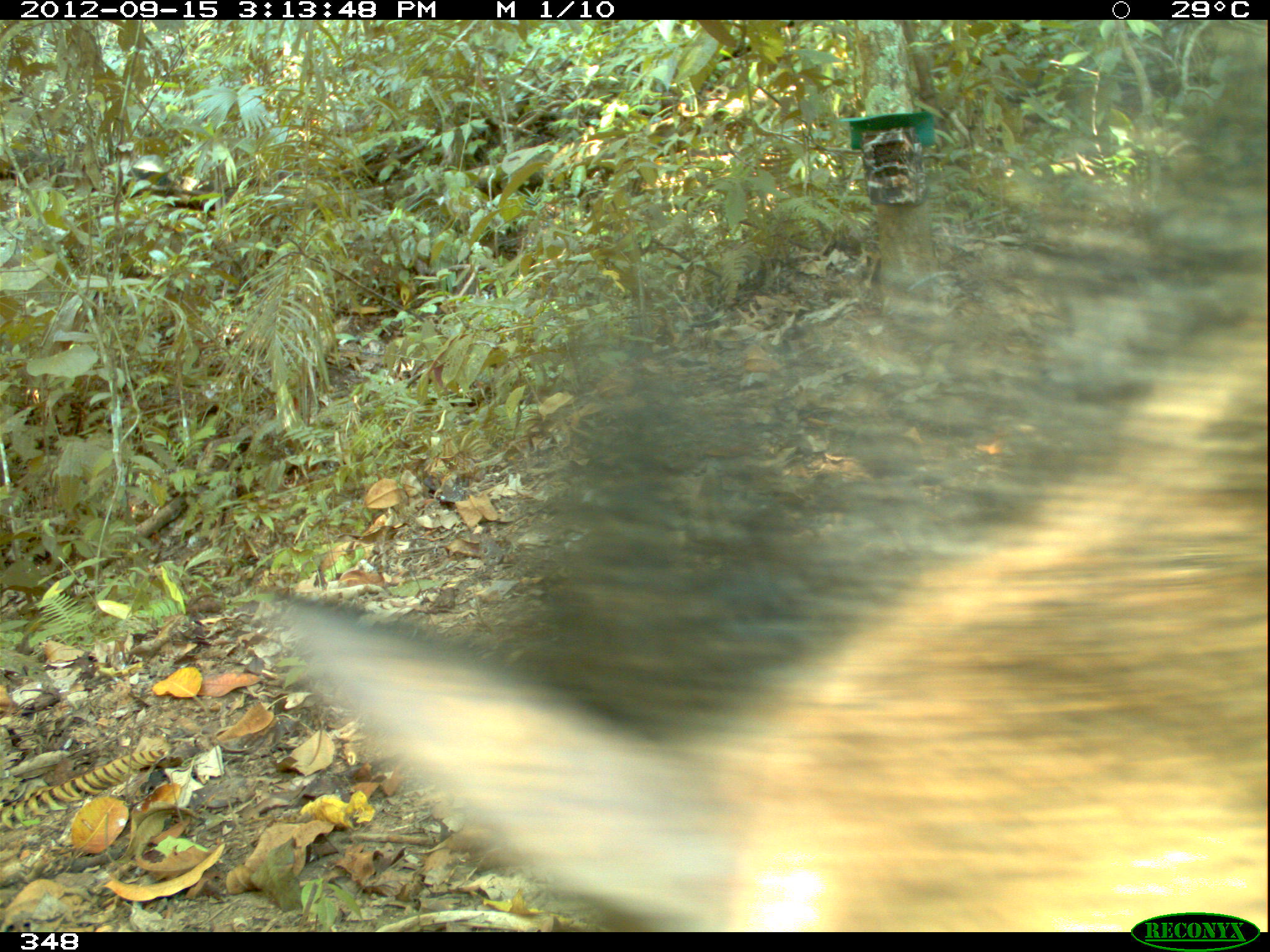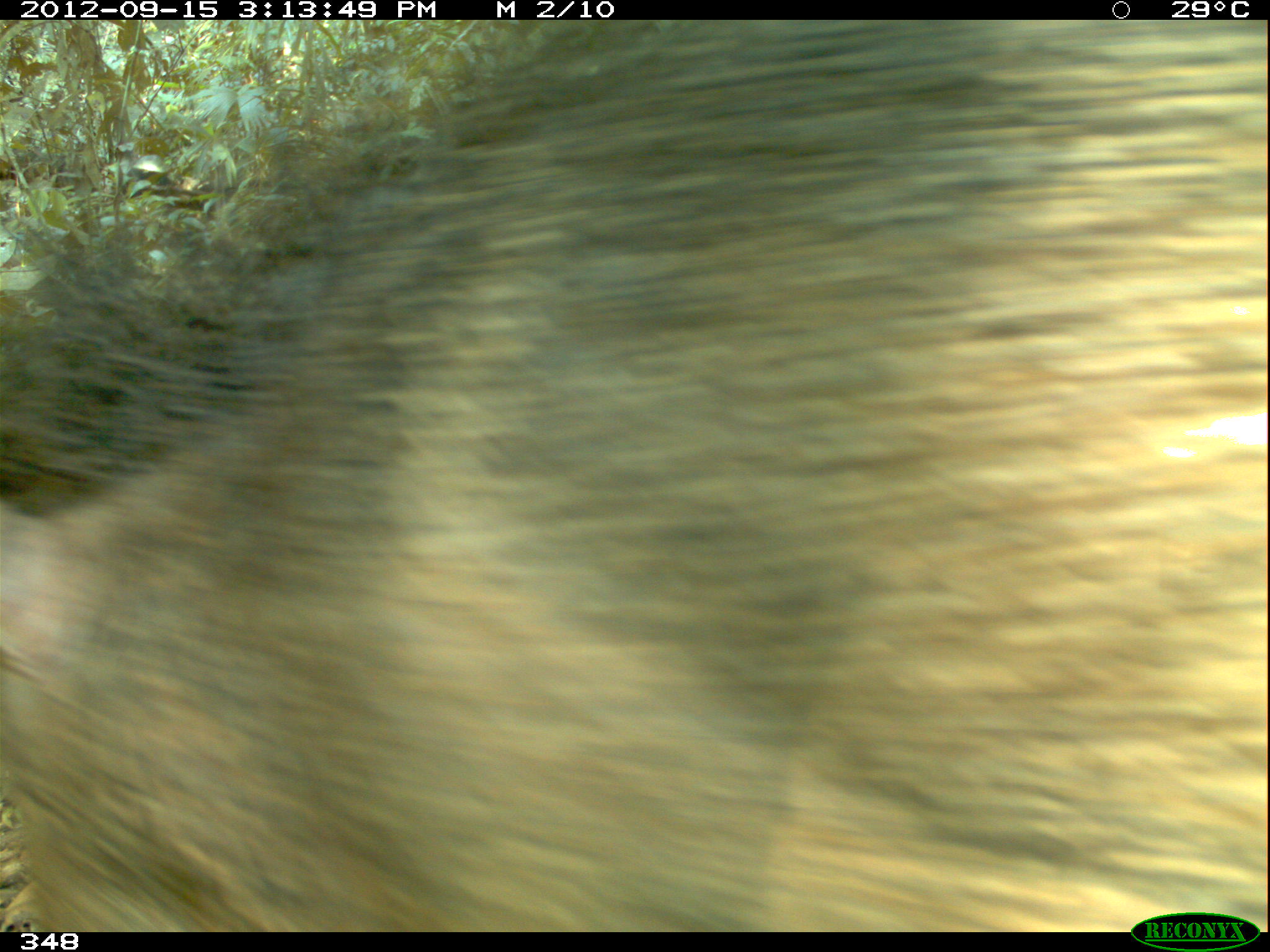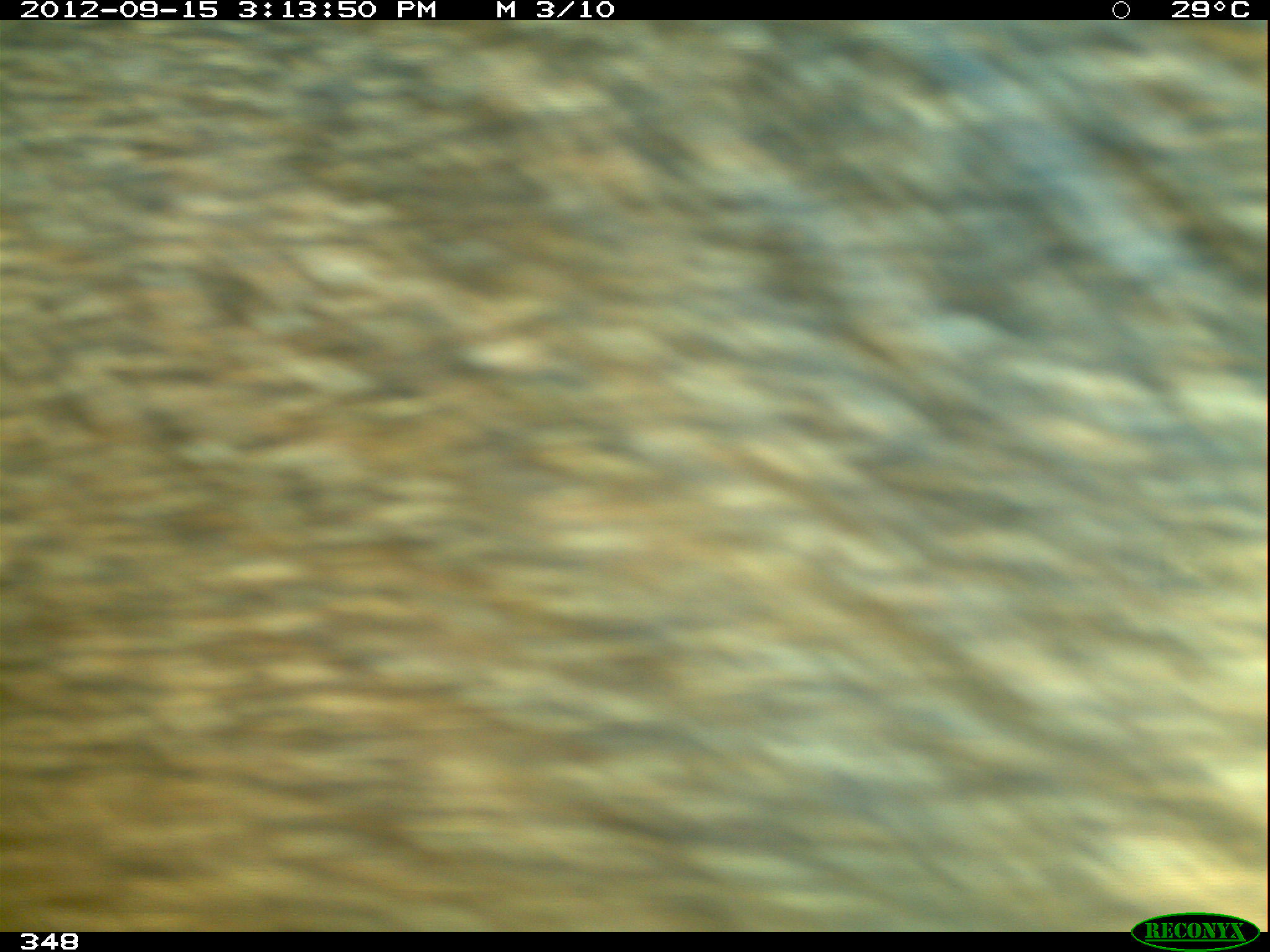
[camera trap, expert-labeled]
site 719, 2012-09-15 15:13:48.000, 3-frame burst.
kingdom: Animalia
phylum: Chordata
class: Mammalia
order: Artiodactyla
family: Tayassuidae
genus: Pecari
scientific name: Pecari tajacu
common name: collared peccary